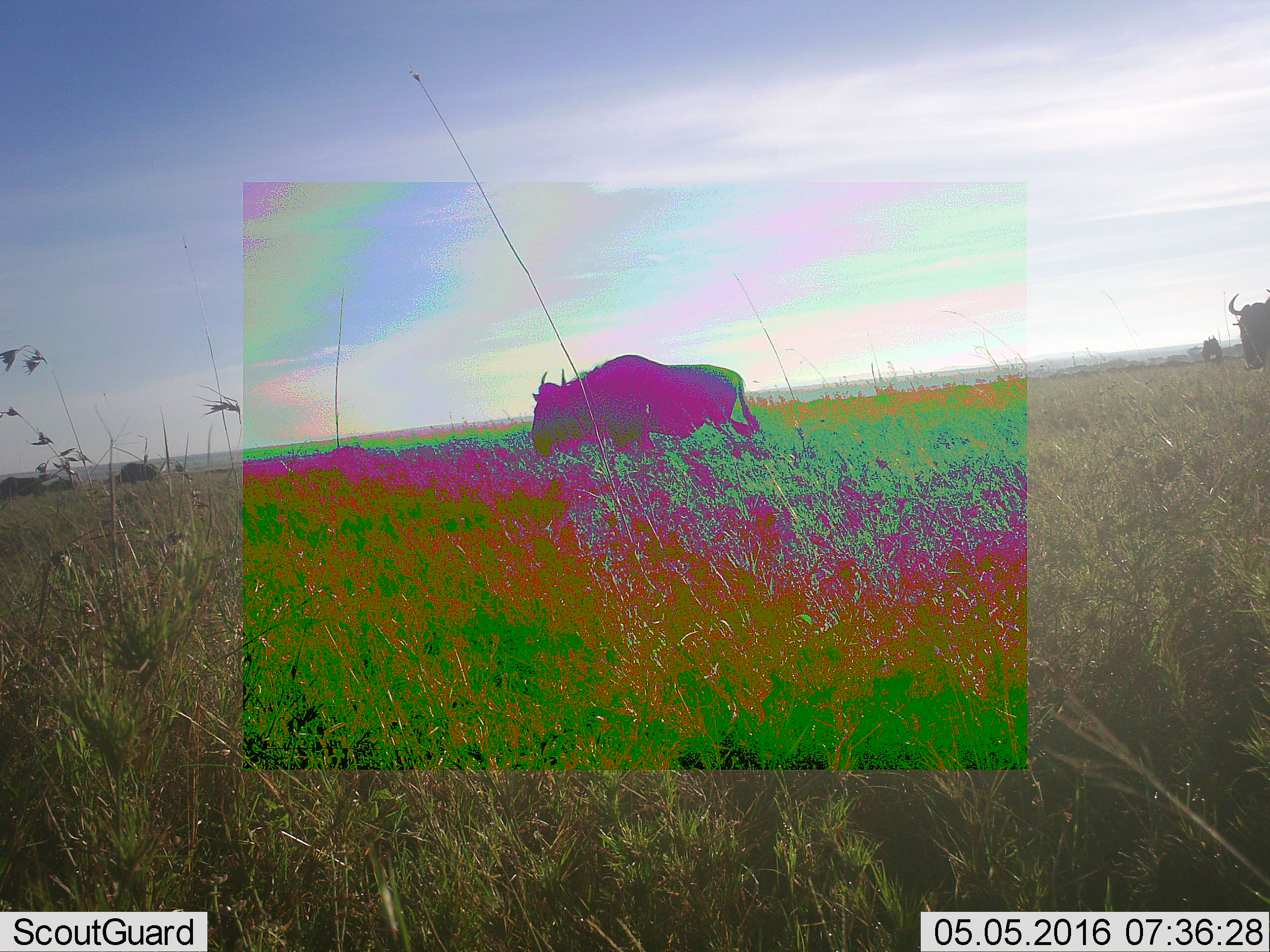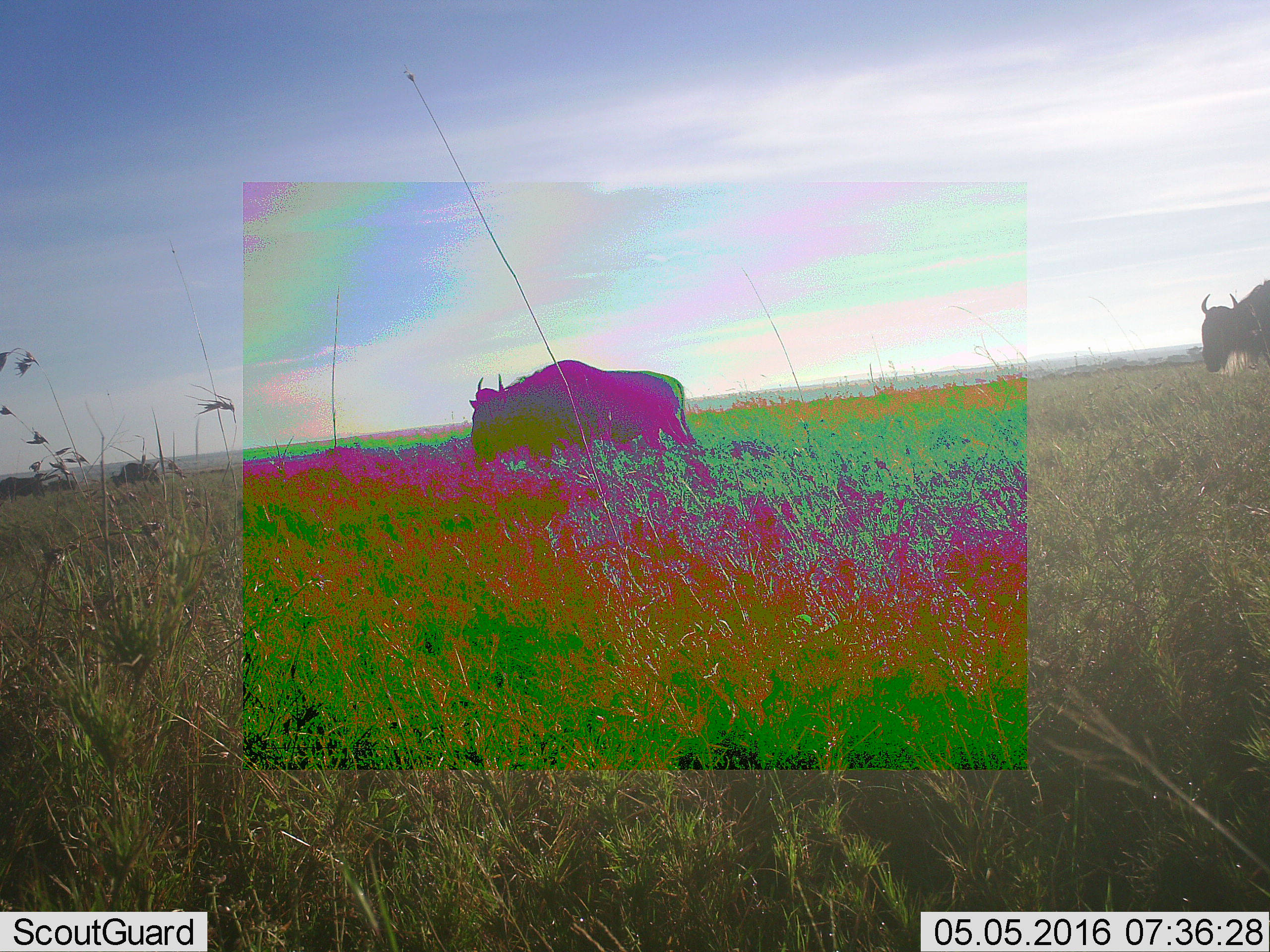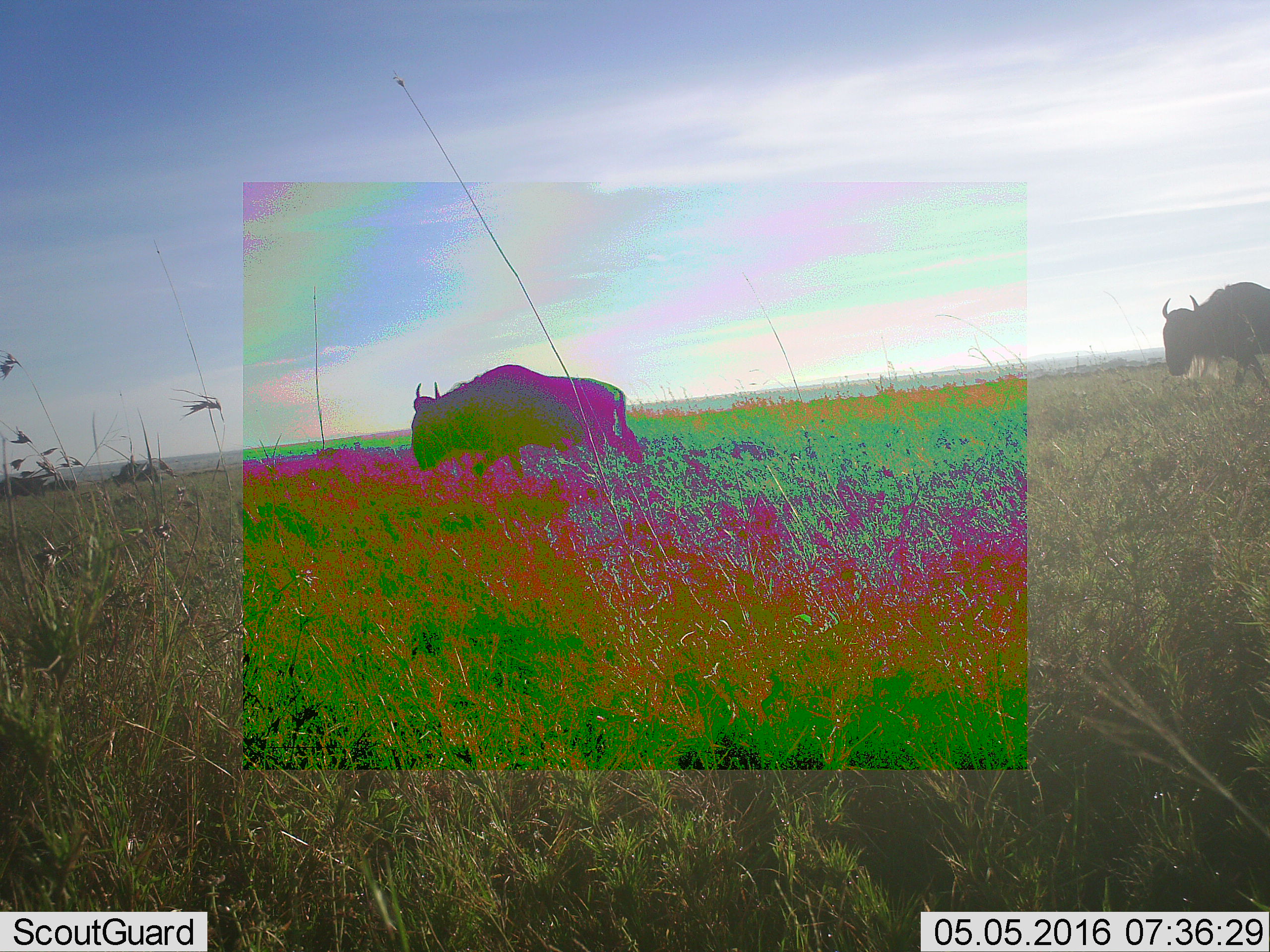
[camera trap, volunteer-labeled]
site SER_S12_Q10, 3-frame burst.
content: unidentified animal